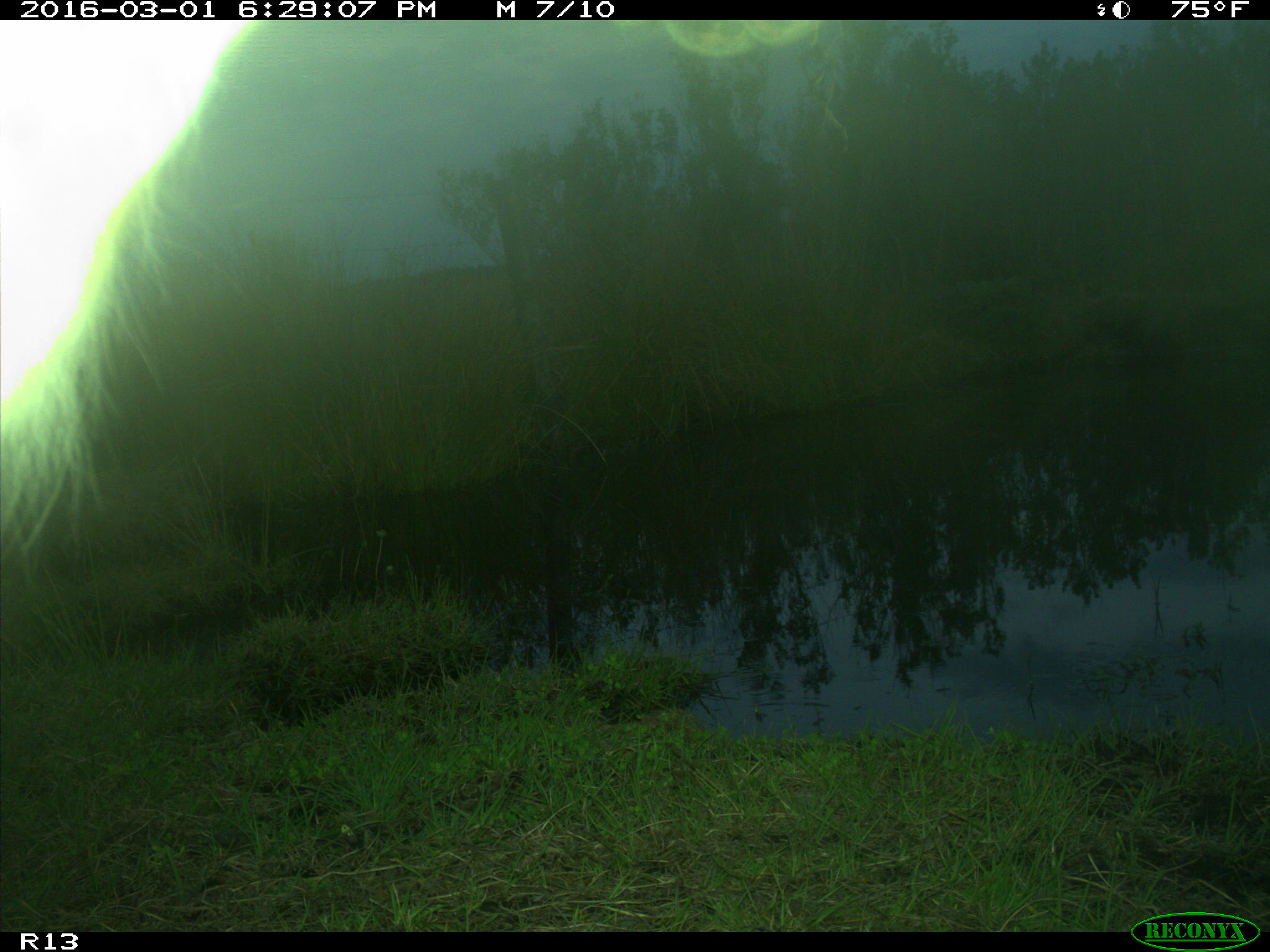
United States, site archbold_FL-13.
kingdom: Animalia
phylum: Chordata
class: Mammalia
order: Artiodactyla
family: Bovidae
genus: Bos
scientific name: Bos taurus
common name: domestic cow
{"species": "Bos taurus (domestic cow)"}